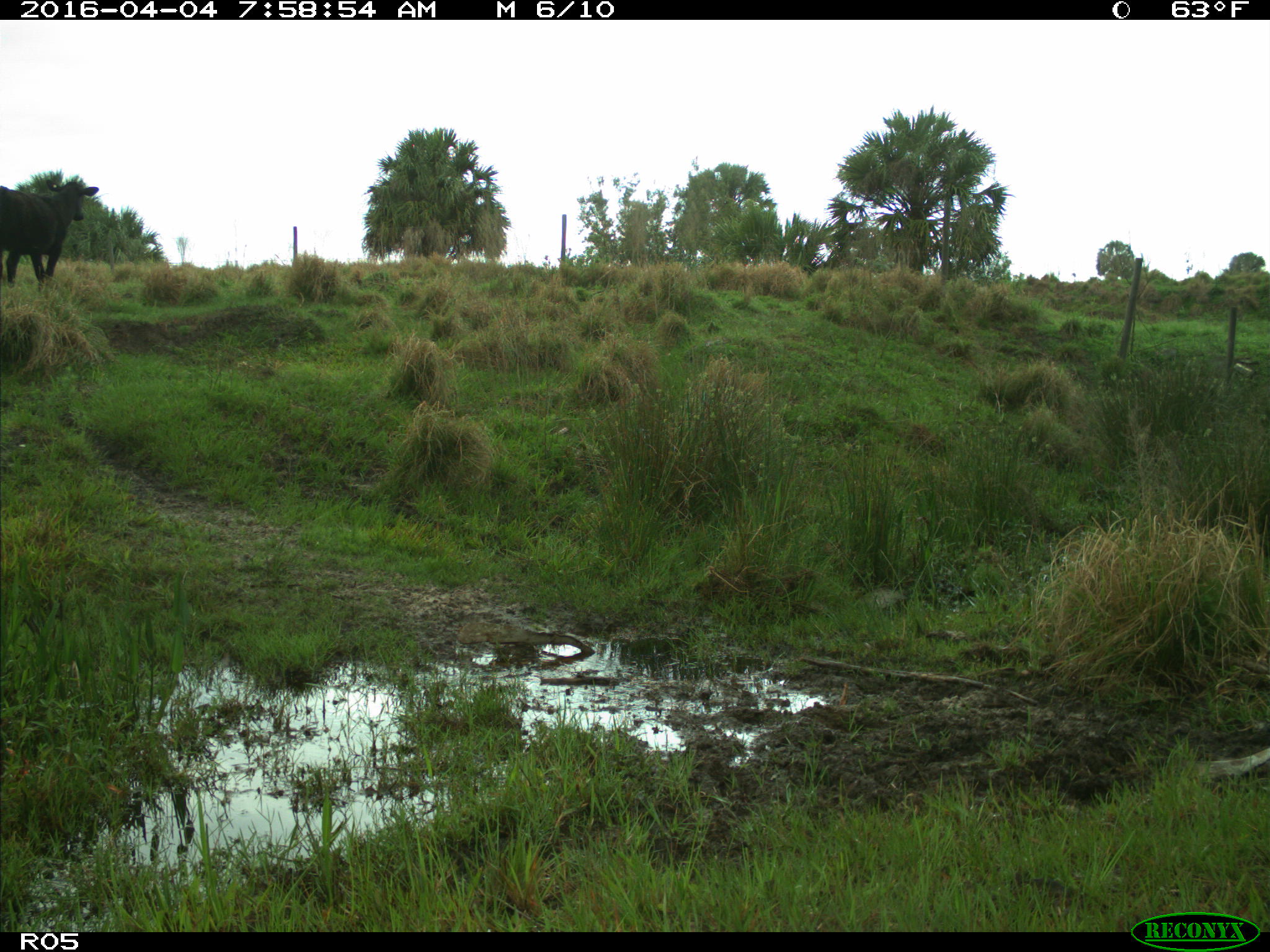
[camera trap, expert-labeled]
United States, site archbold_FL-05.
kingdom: Animalia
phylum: Chordata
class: Mammalia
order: Artiodactyla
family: Bovidae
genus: Bos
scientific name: Bos taurus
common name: domestic cow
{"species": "Bos taurus (domestic cow)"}